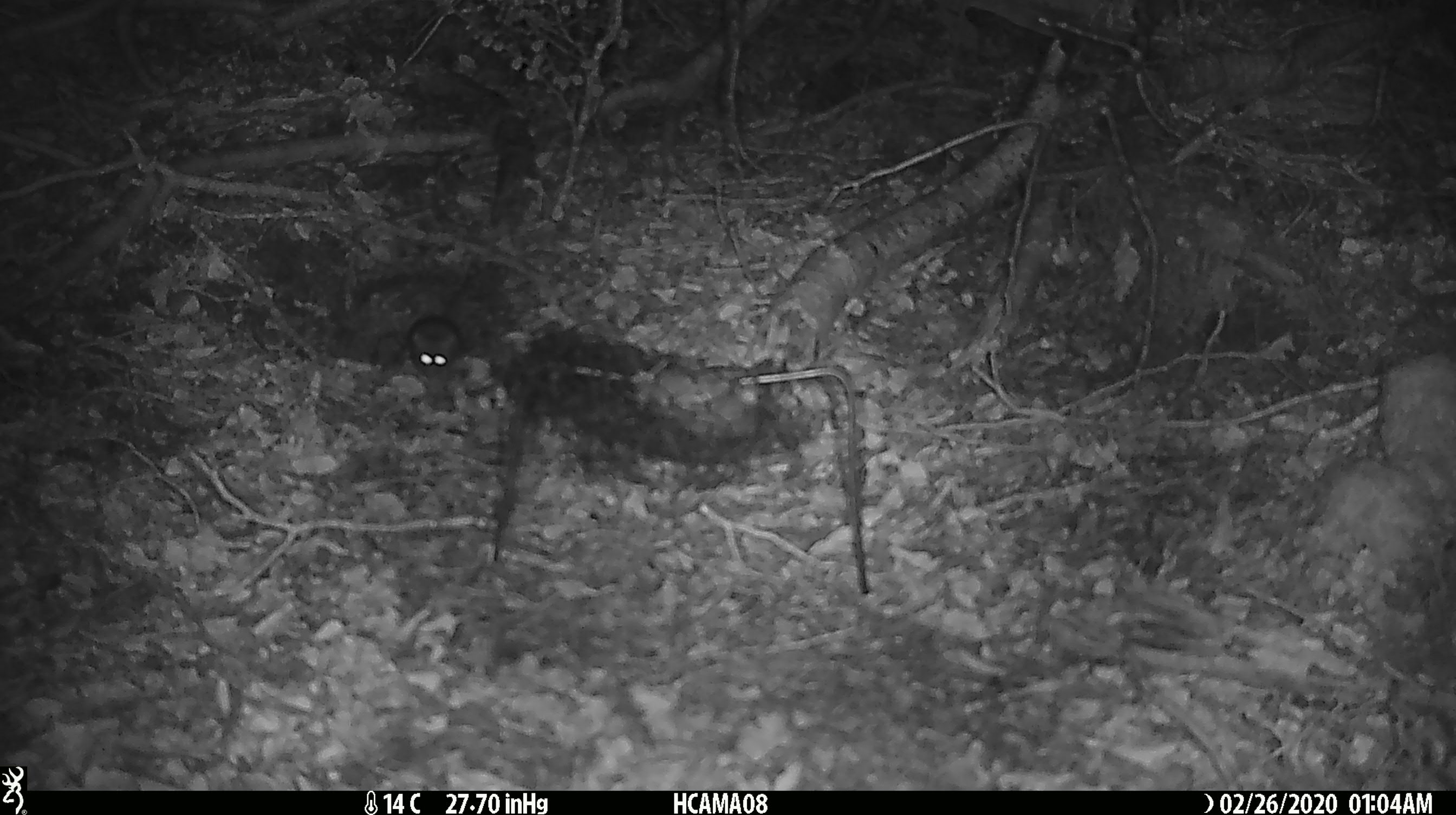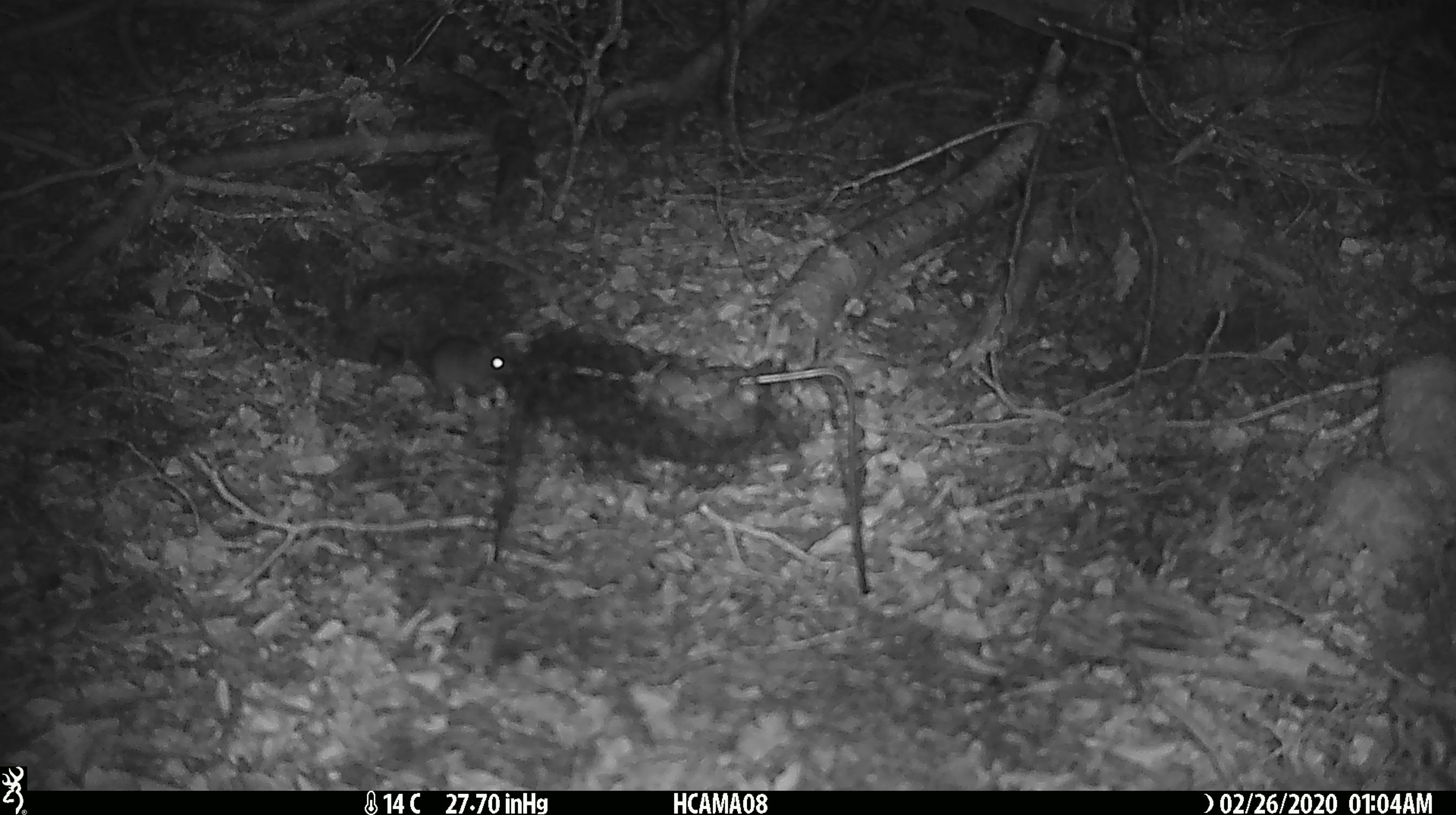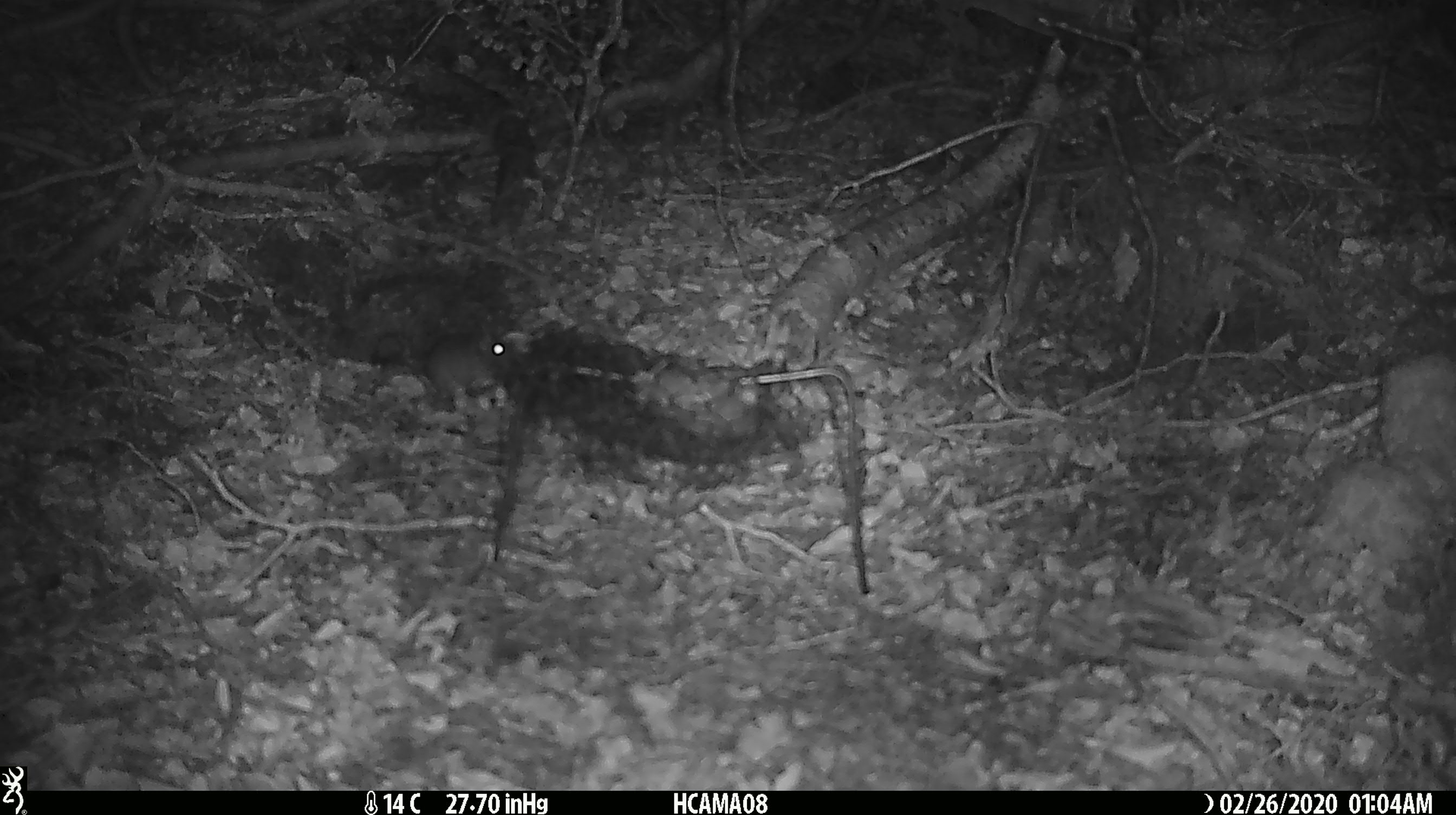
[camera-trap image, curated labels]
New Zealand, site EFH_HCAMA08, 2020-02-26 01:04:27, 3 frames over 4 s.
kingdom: Animalia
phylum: Chordata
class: Mammalia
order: Rodentia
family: Muridae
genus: Mus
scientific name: Mus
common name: mouse